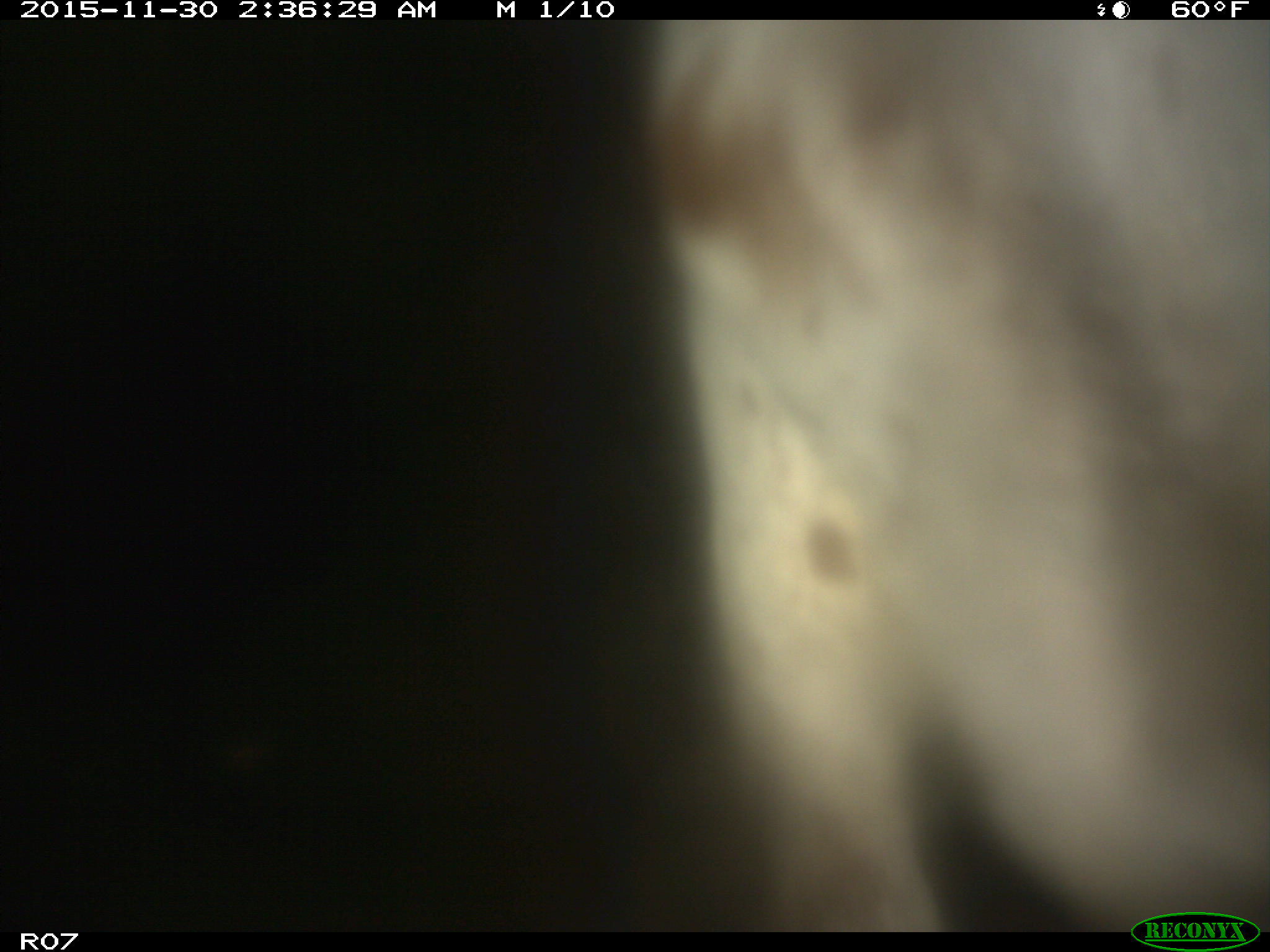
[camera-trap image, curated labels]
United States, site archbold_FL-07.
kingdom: Animalia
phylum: Chordata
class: Mammalia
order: Artiodactyla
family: Bovidae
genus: Bos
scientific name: Bos taurus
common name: domestic cow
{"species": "Bos taurus (domestic cow)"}